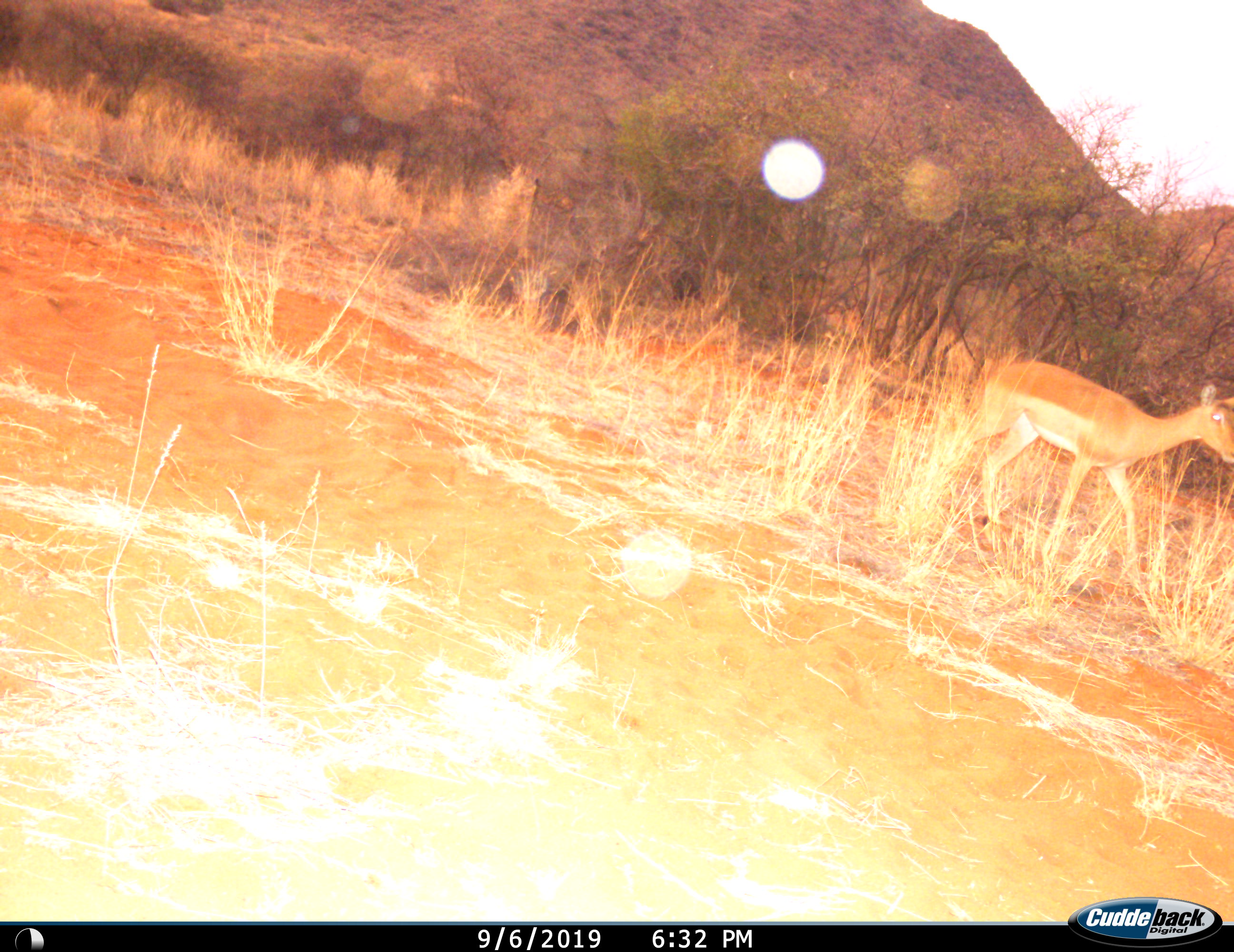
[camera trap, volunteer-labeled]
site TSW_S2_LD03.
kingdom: Animalia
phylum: Chordata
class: Mammalia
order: Artiodactyla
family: Bovidae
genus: Aepyceros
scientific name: Aepyceros melampus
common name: impala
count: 1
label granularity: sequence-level